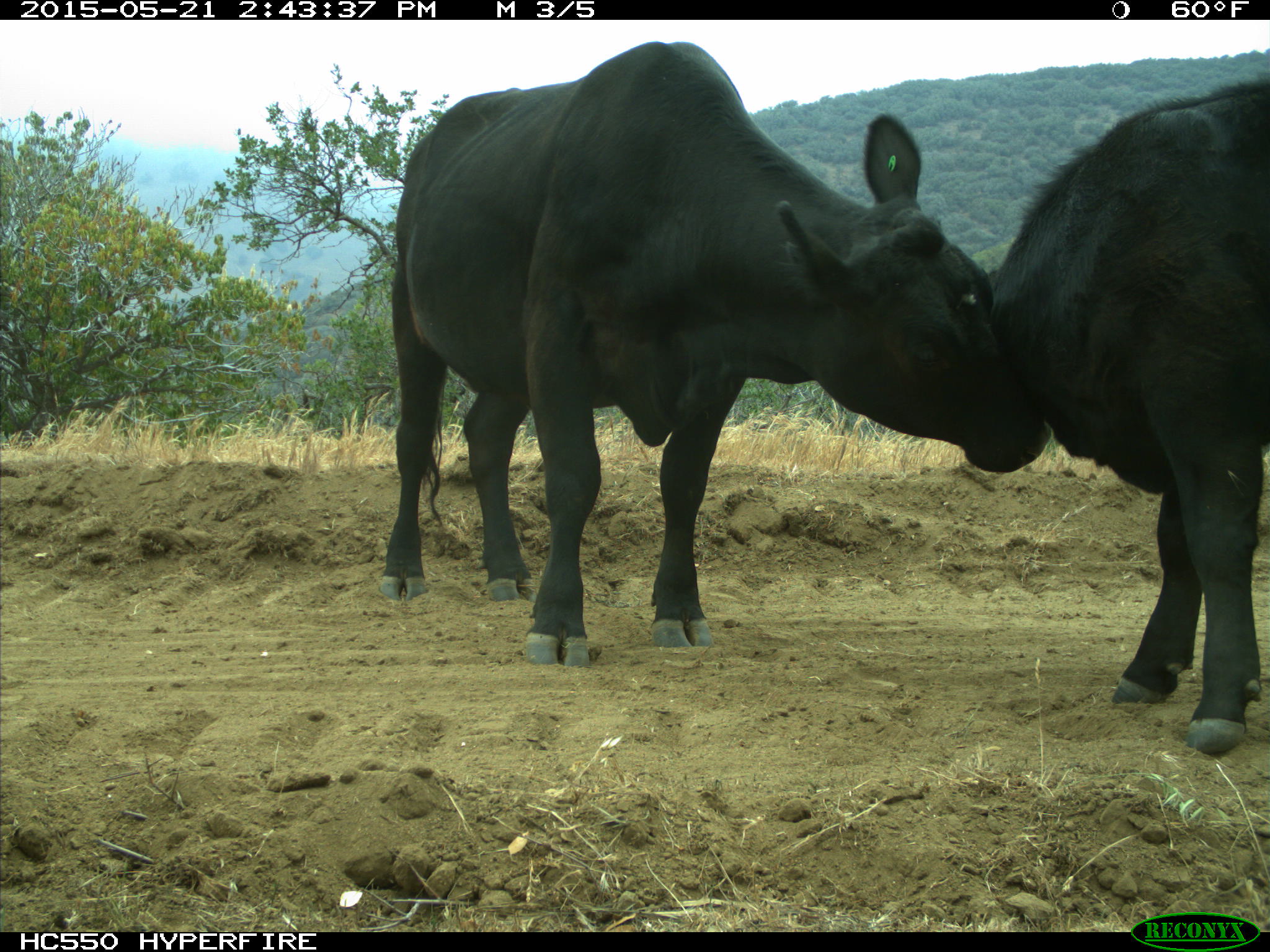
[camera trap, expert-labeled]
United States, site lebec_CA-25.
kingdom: Animalia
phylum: Chordata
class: Mammalia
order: Artiodactyla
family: Bovidae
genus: Bos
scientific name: Bos taurus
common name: domestic cow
Bos taurus (domestic cow).